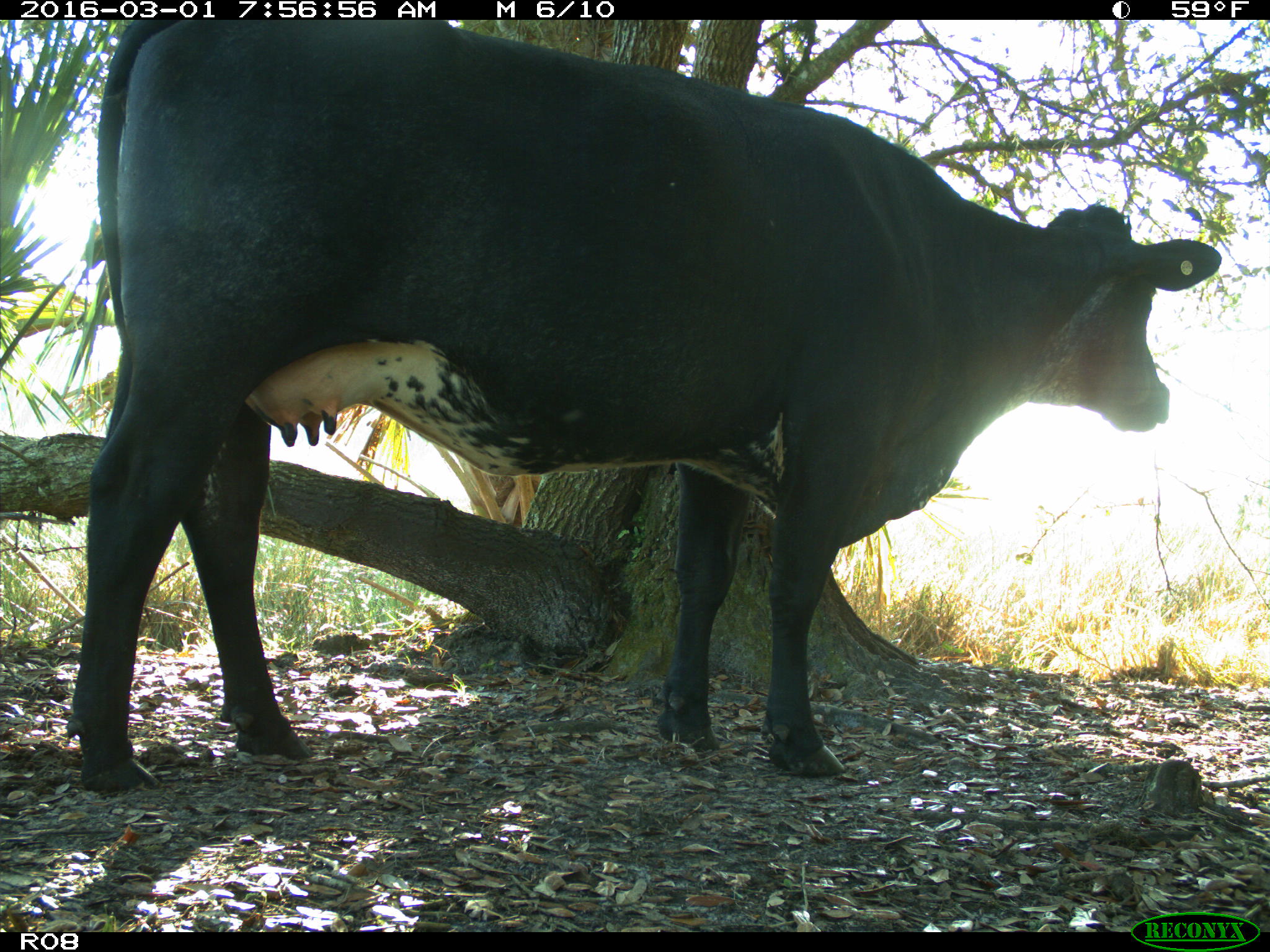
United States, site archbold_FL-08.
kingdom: Animalia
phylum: Chordata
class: Mammalia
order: Artiodactyla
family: Bovidae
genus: Bos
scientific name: Bos taurus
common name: domestic cow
Bos taurus (domestic cow).